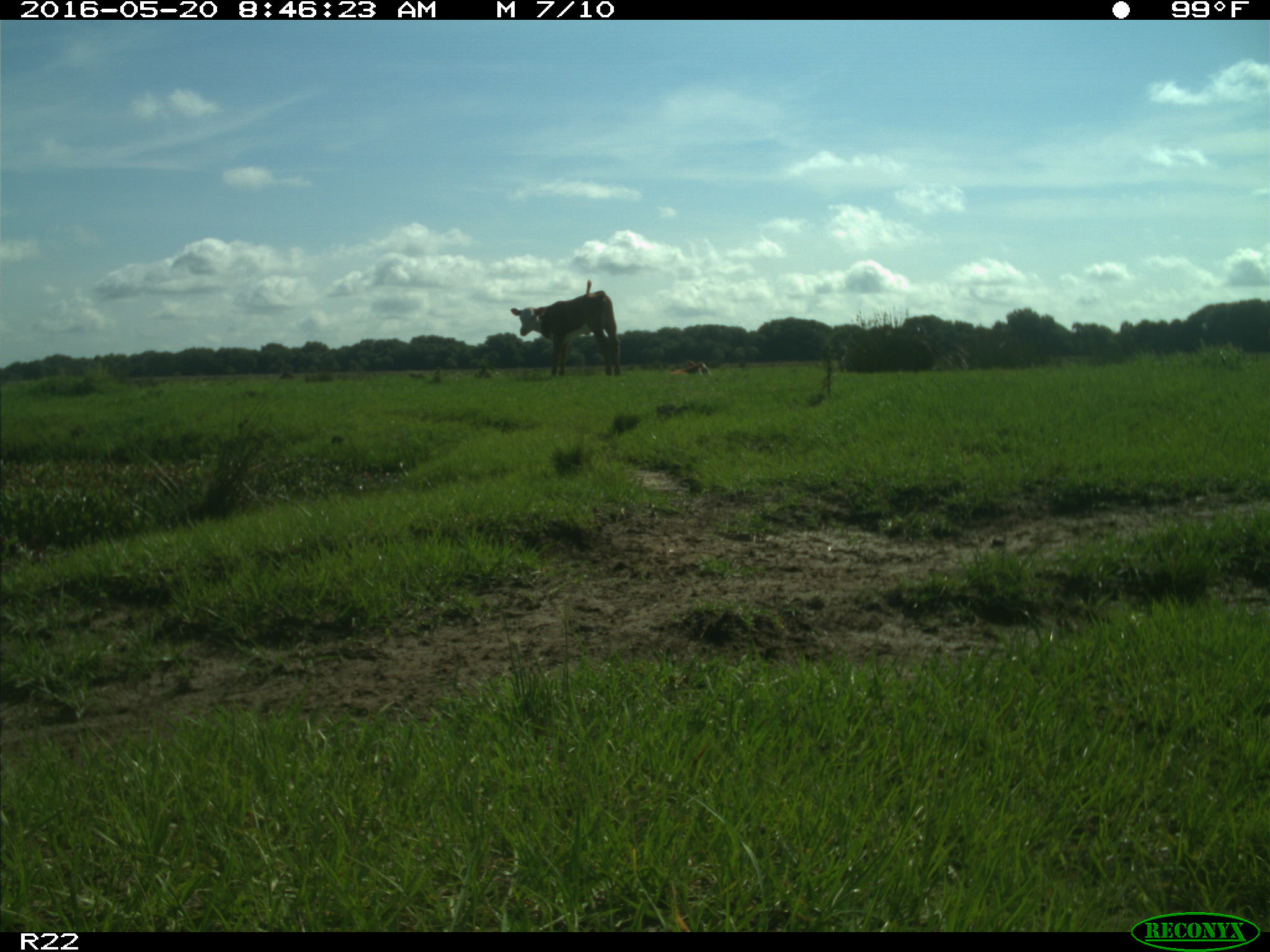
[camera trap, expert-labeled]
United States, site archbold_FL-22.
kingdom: Animalia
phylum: Chordata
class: Mammalia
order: Artiodactyla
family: Bovidae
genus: Bos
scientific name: Bos taurus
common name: domestic cow